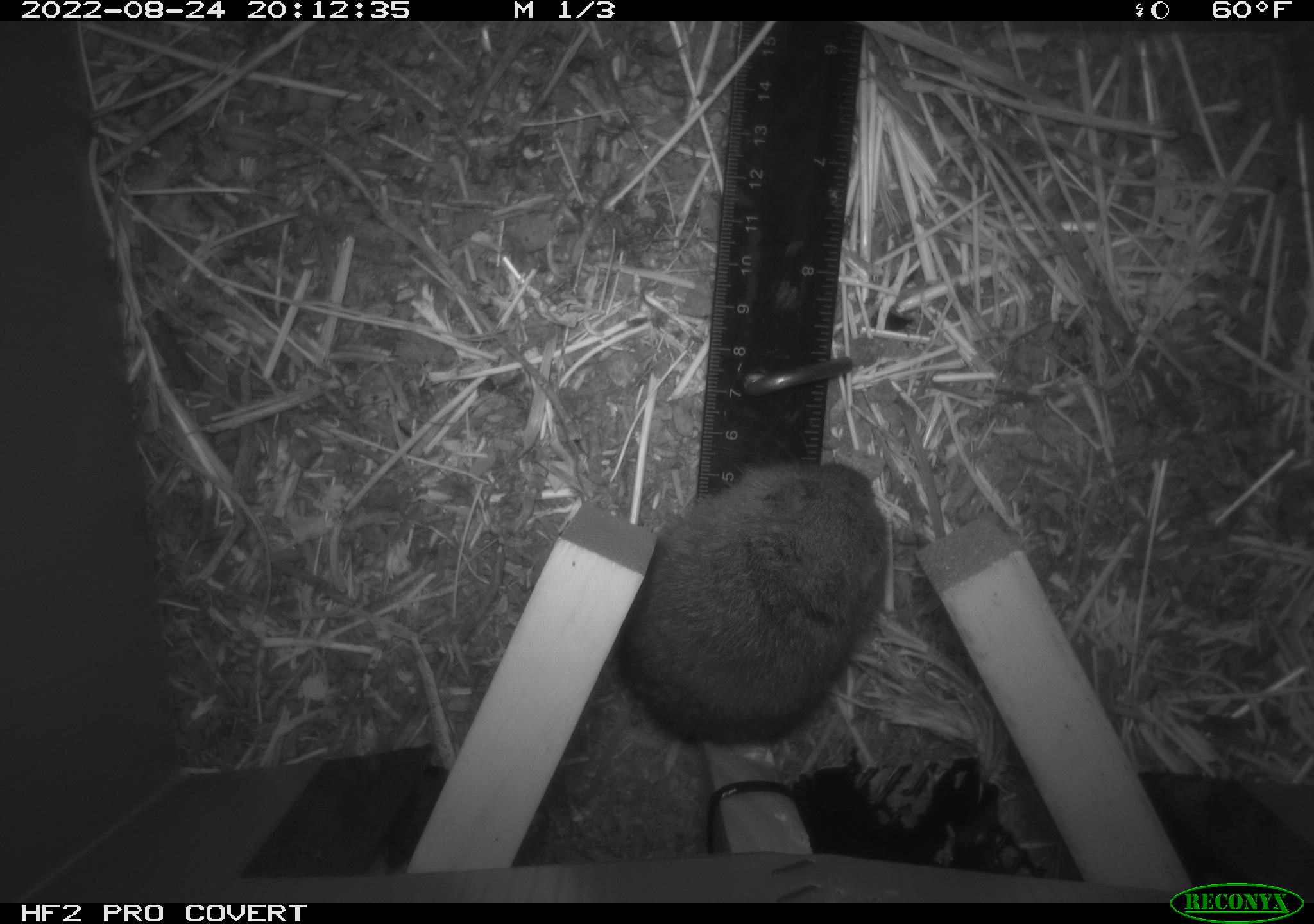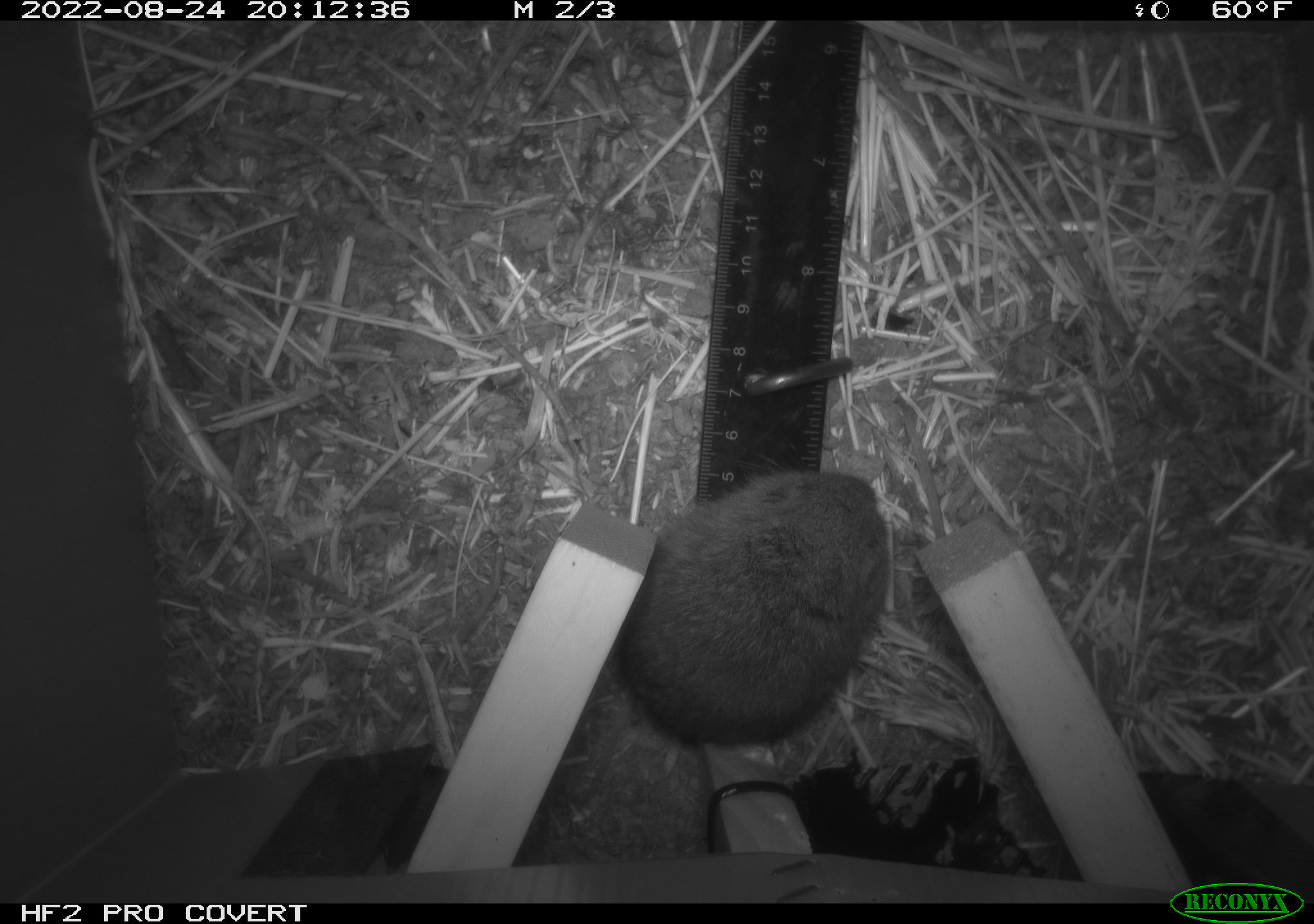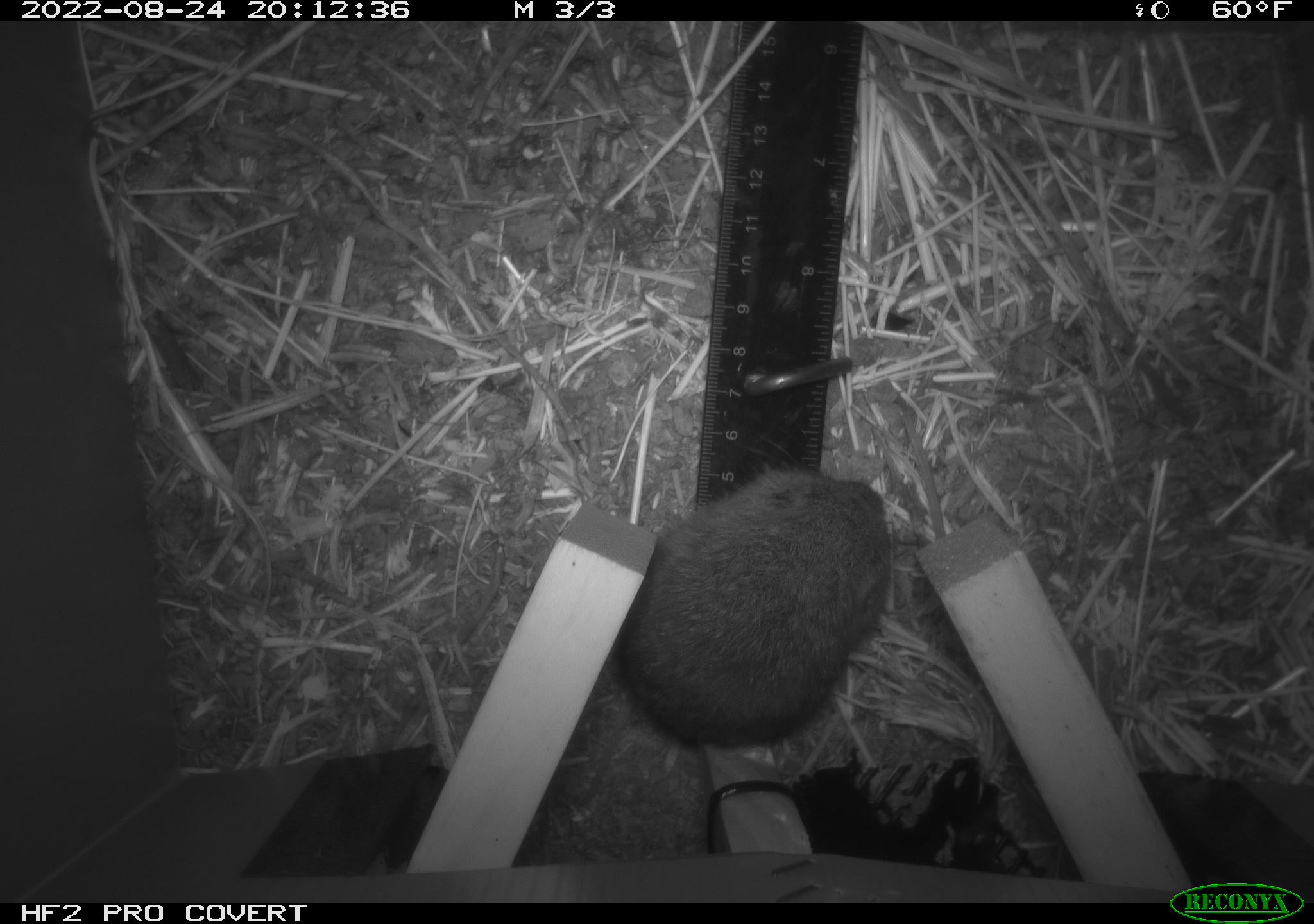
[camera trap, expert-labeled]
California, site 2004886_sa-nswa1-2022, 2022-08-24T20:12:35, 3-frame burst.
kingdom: Animalia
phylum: Chordata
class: Mammalia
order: Rodentia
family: Cricetidae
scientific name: Cricetidae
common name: hamsters, voles, lemmings, and allies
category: cricetidae family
Cricetidae family (hamsters, voles, lemmings, and allies) (Cricetidae).